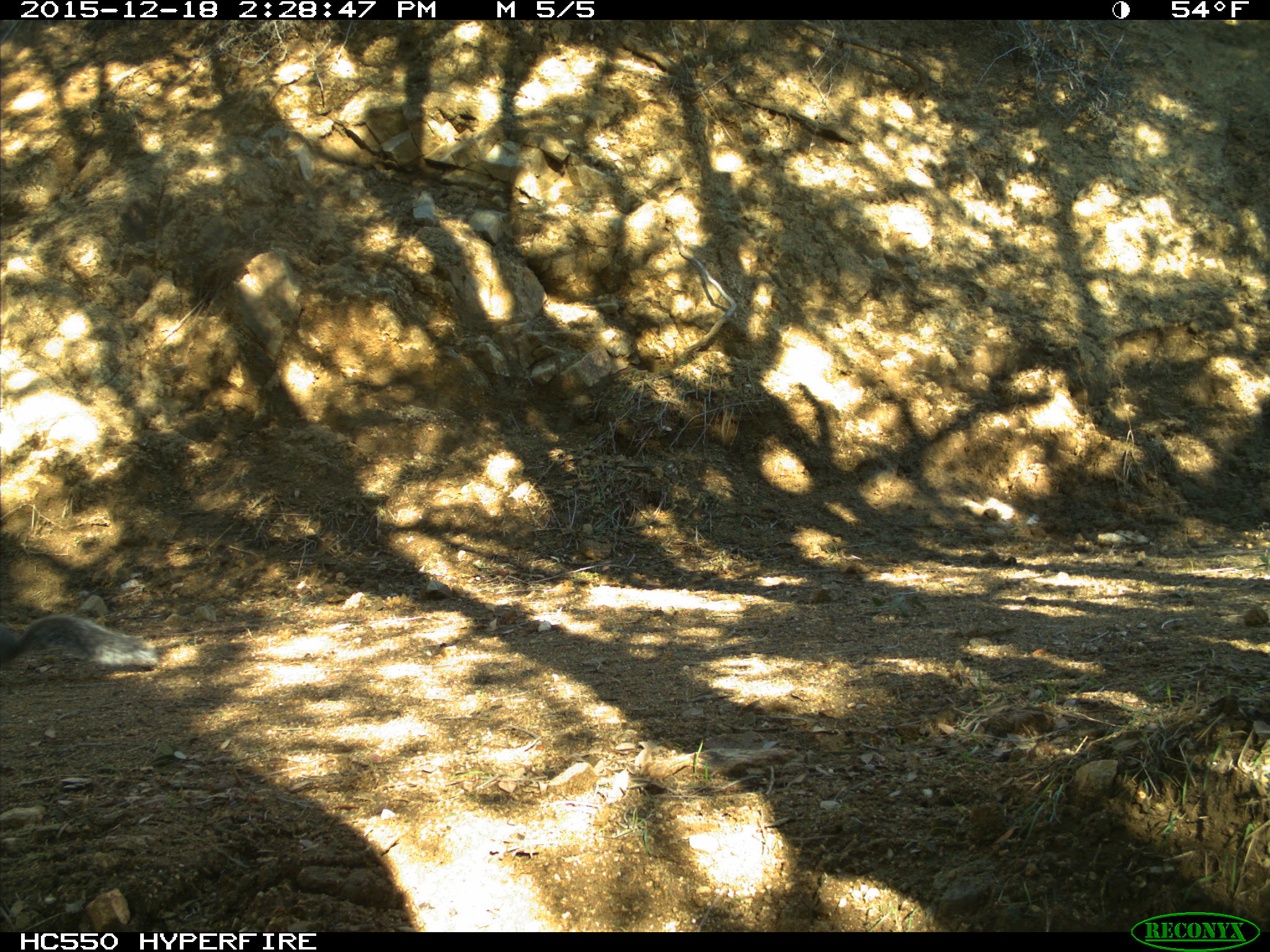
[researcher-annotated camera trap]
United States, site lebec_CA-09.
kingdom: Animalia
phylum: Chordata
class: Mammalia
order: Rodentia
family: Sciuridae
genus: Sciurus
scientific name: Sciurus carolinensis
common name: eastern gray squirrel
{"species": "Sciurus carolinensis (eastern gray squirrel)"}